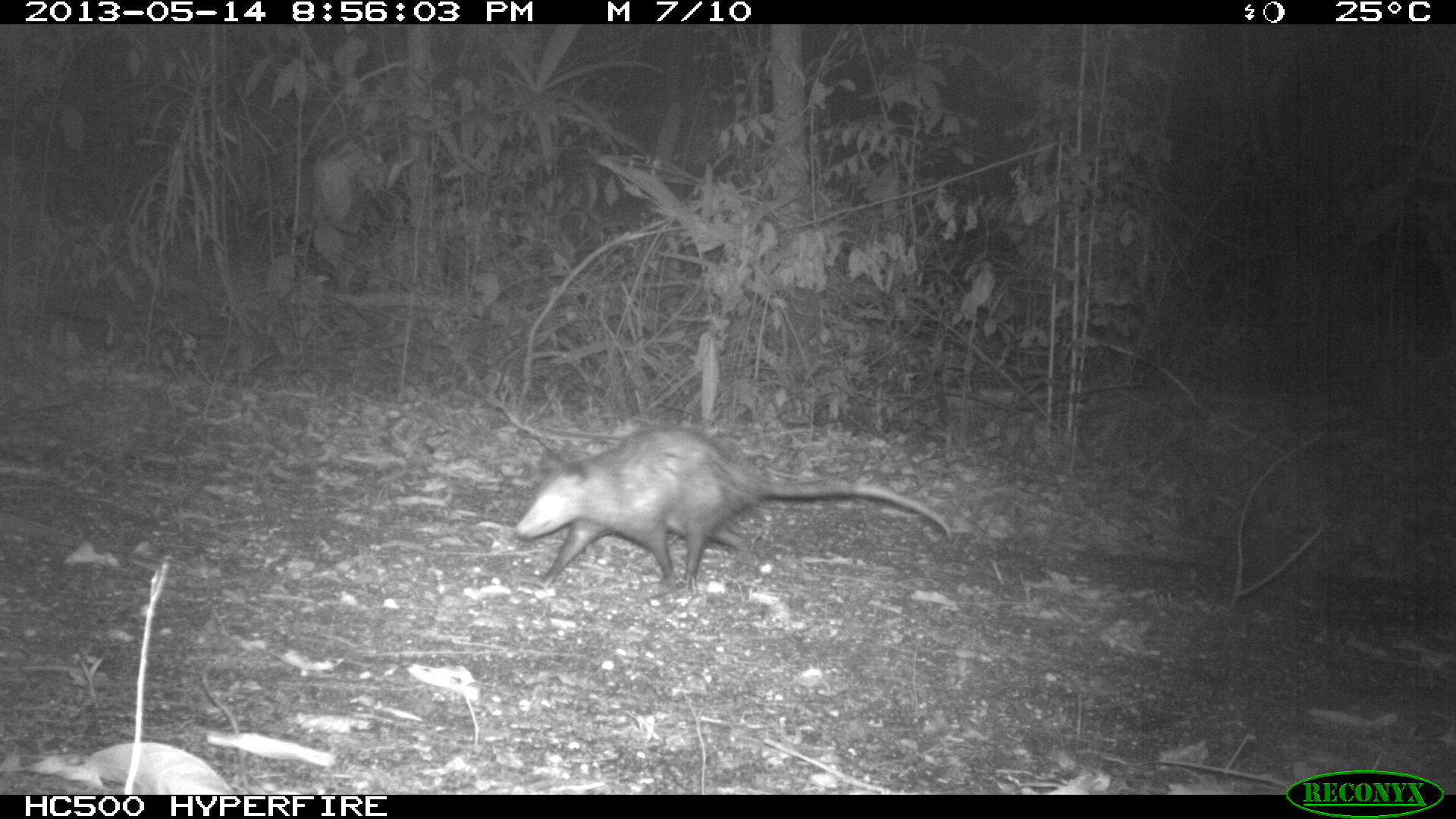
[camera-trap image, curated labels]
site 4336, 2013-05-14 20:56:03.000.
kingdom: Animalia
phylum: Chordata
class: Mammalia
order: Didelphimorphia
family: Didelphidae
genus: Didelphis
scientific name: Didelphis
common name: american opossums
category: didelphis sp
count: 1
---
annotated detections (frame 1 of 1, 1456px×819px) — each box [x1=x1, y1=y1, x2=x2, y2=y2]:
didelphis sp: [x1=512, y1=424, x2=951, y2=596]